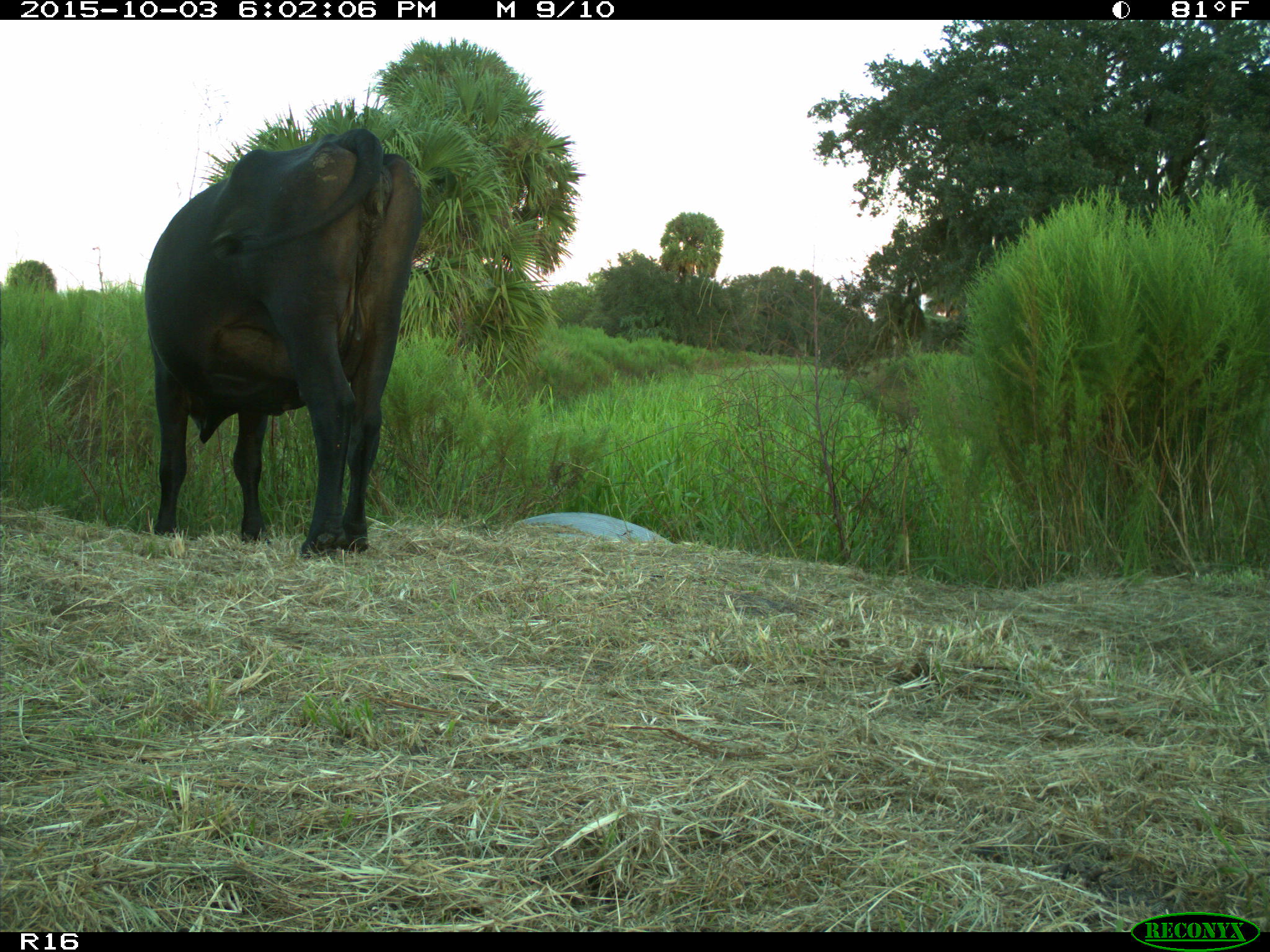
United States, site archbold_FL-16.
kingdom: Animalia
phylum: Chordata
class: Mammalia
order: Artiodactyla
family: Bovidae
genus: Bos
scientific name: Bos taurus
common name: domestic cow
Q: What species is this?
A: Bos taurus (domestic cow).